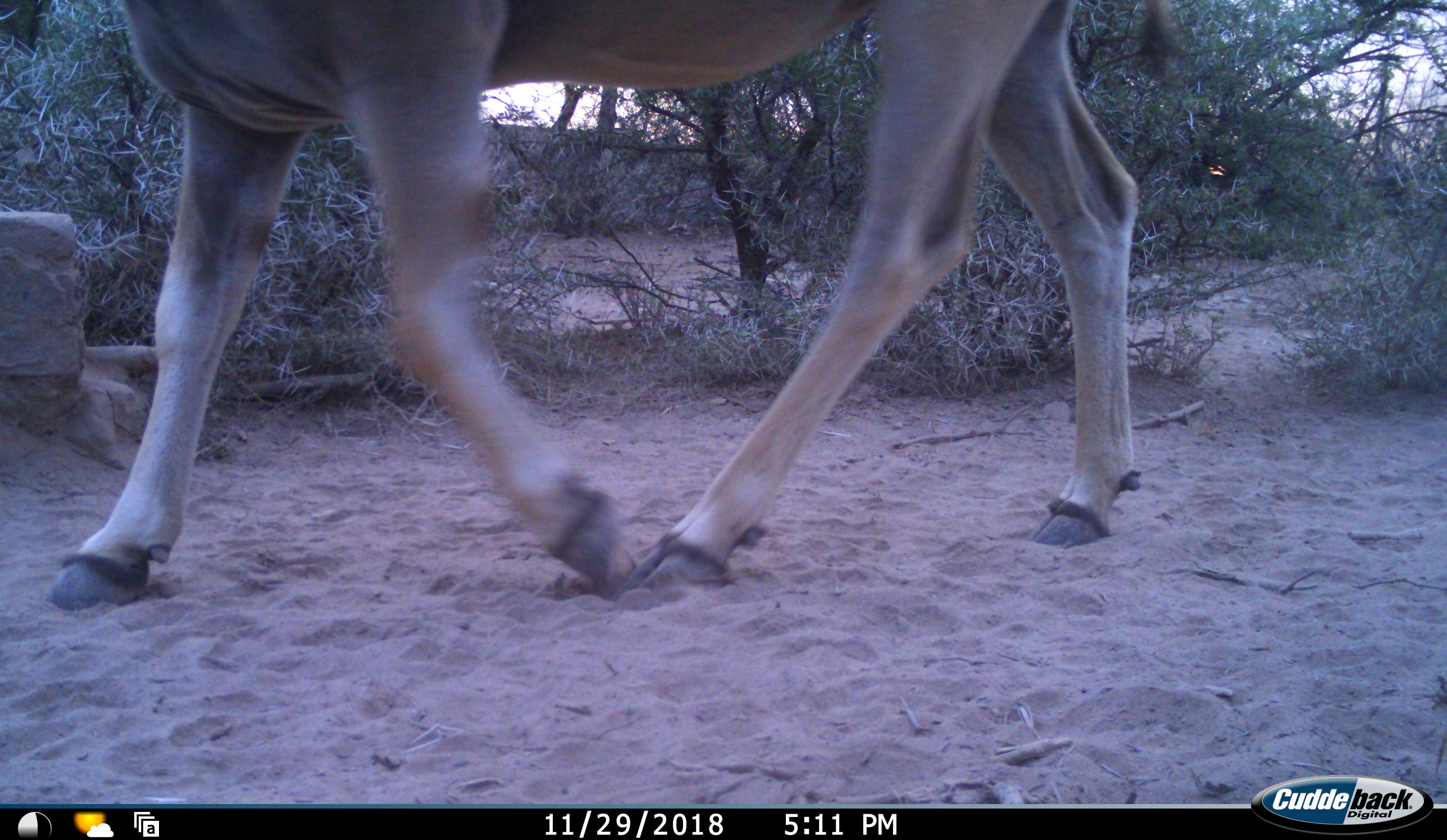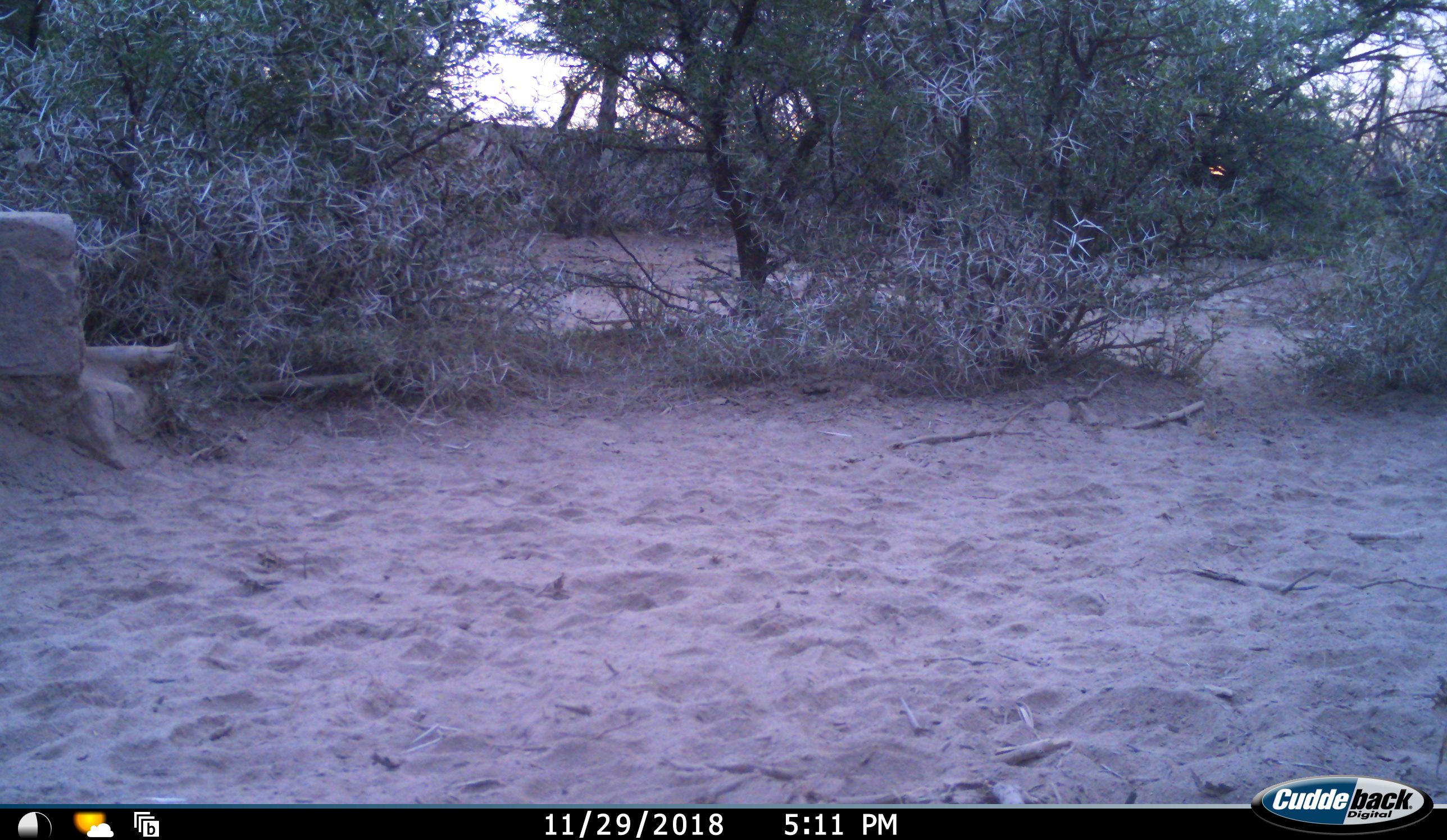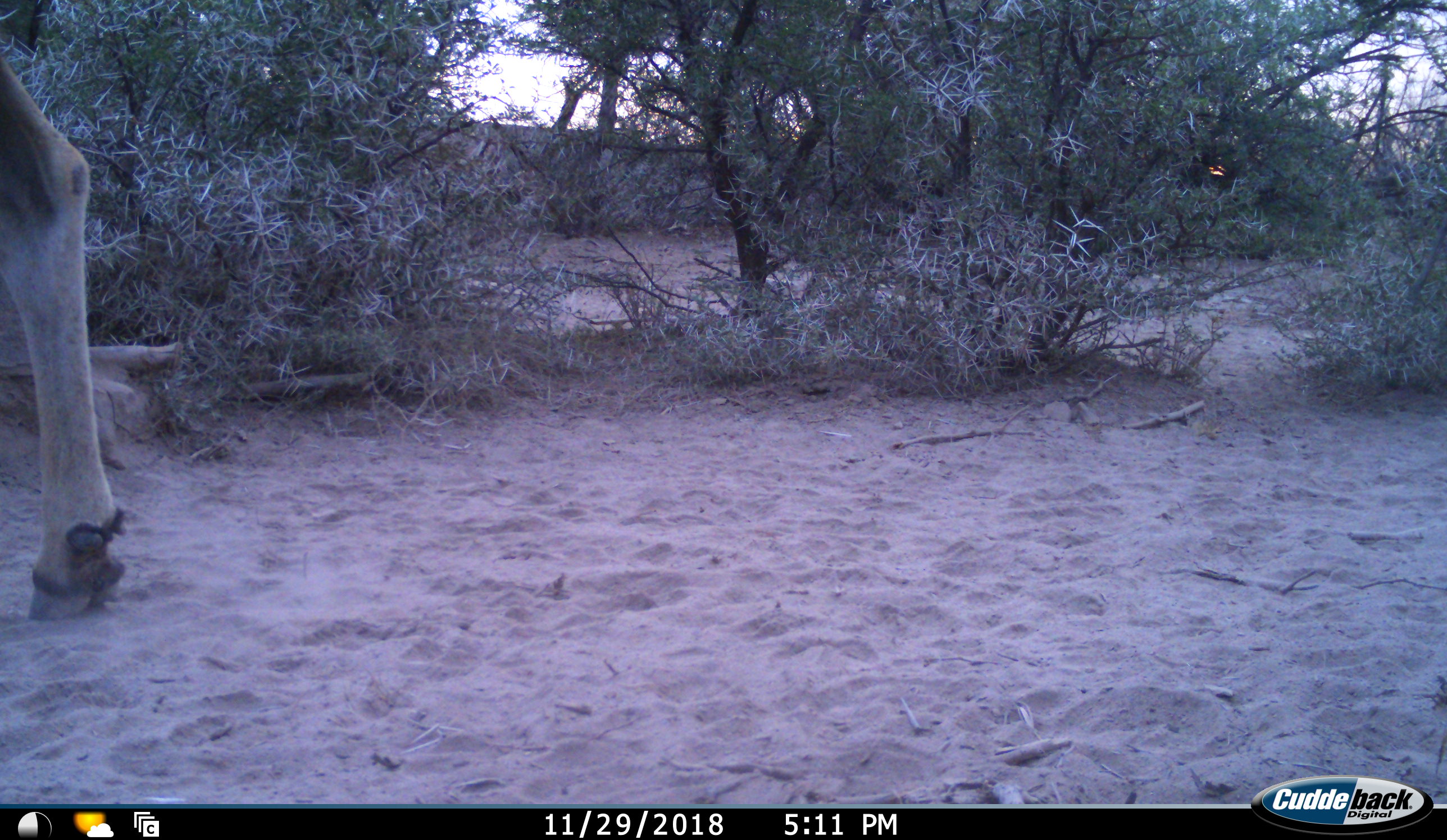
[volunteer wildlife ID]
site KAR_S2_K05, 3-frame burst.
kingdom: Animalia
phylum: Chordata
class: Mammalia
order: Artiodactyla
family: Bovidae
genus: Tragelaphus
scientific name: Tragelaphus oryx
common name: eland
Eland (Tragelaphus oryx), count 1. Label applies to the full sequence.